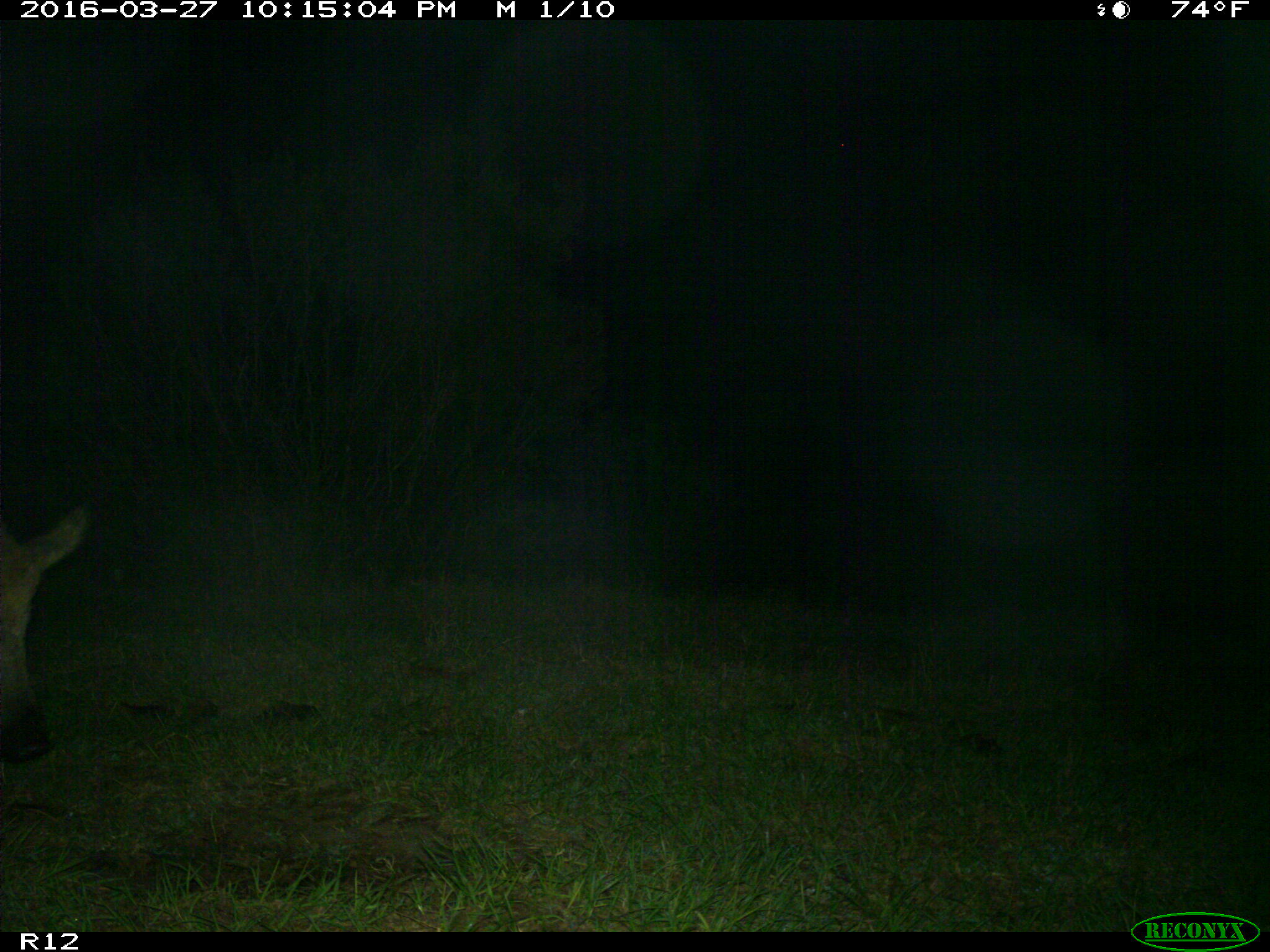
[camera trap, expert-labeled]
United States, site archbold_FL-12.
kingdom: Animalia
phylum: Chordata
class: Mammalia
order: Artiodactyla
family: Suidae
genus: Sus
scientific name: Sus scrofa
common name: wild boar